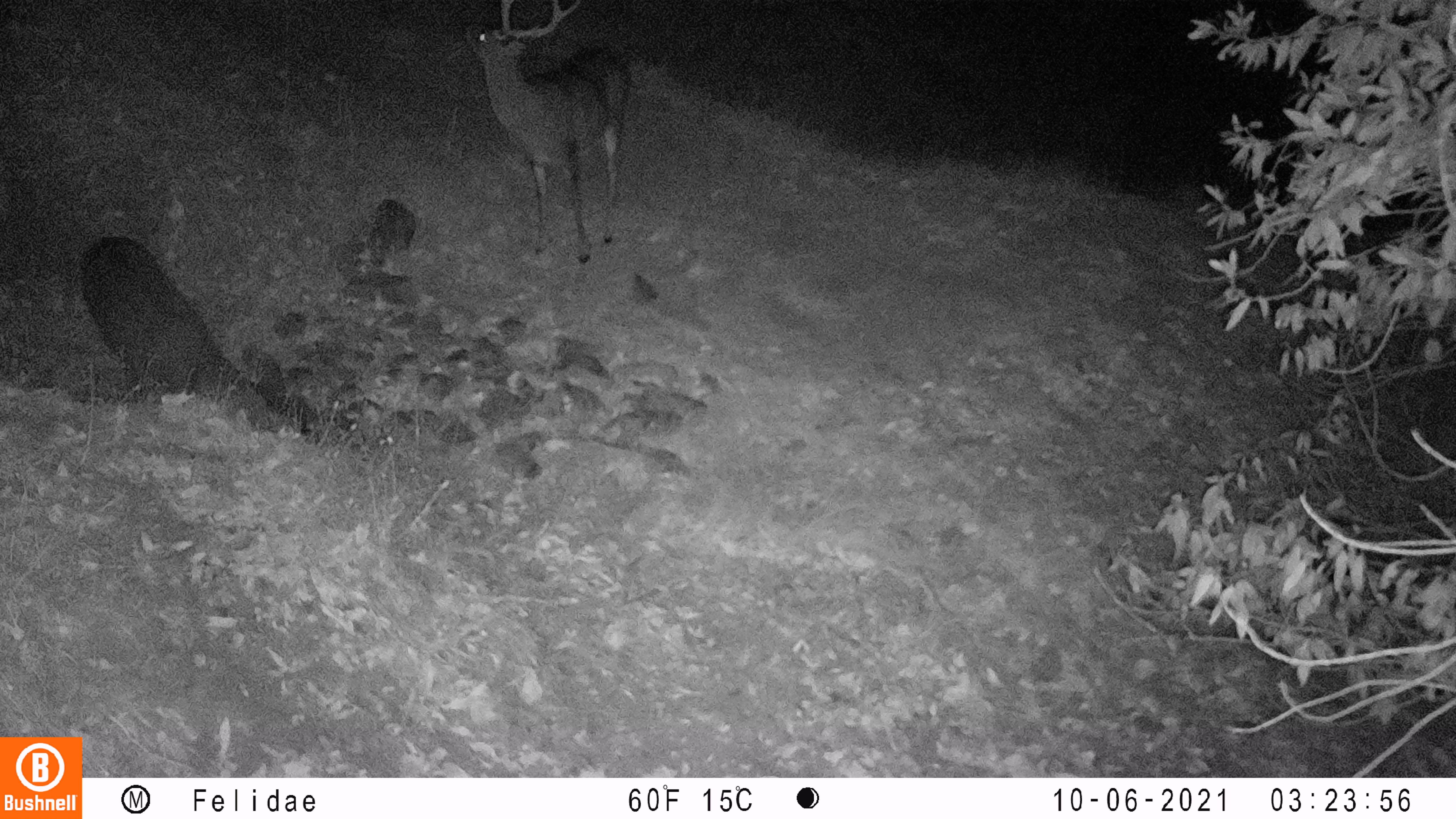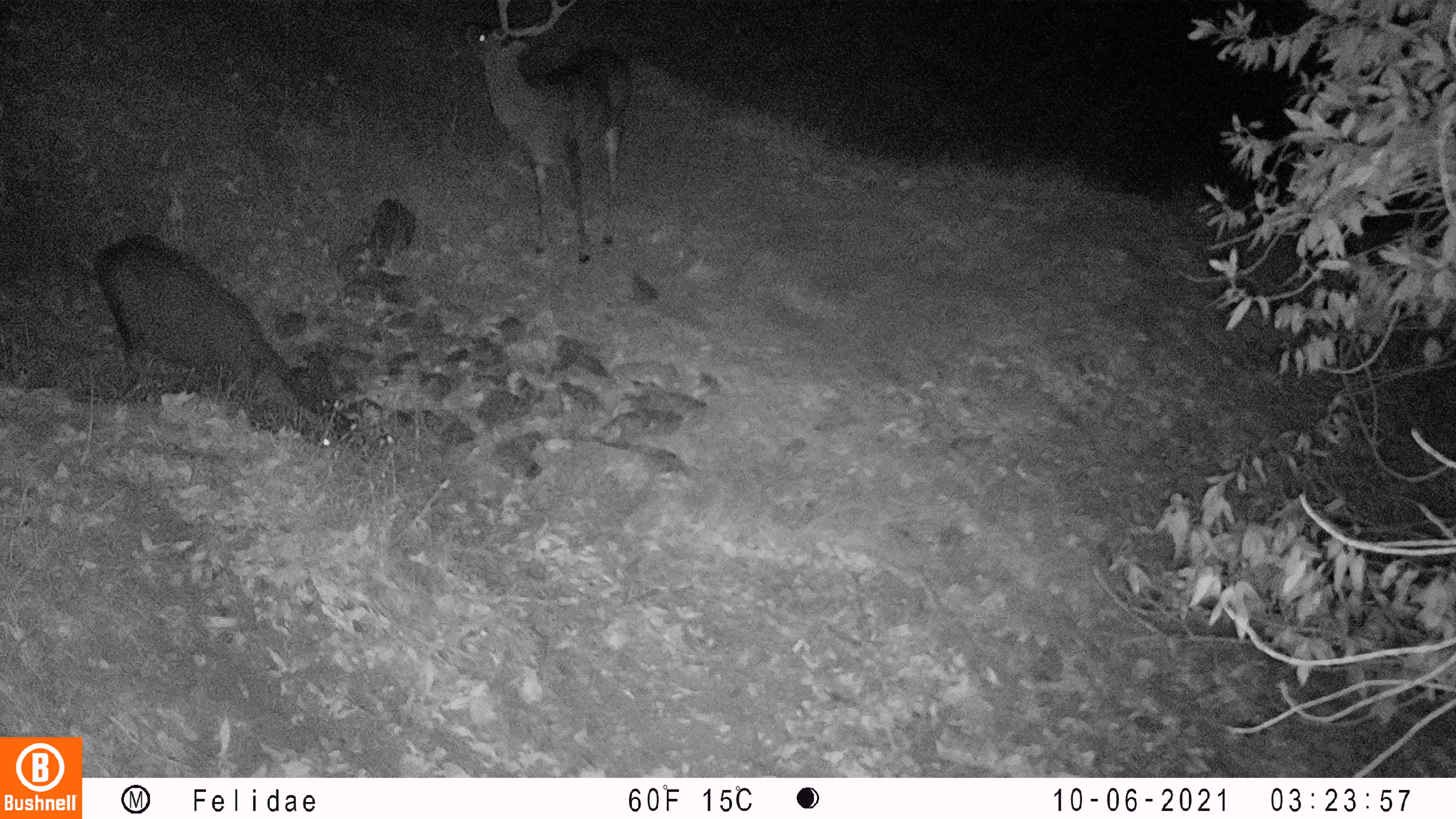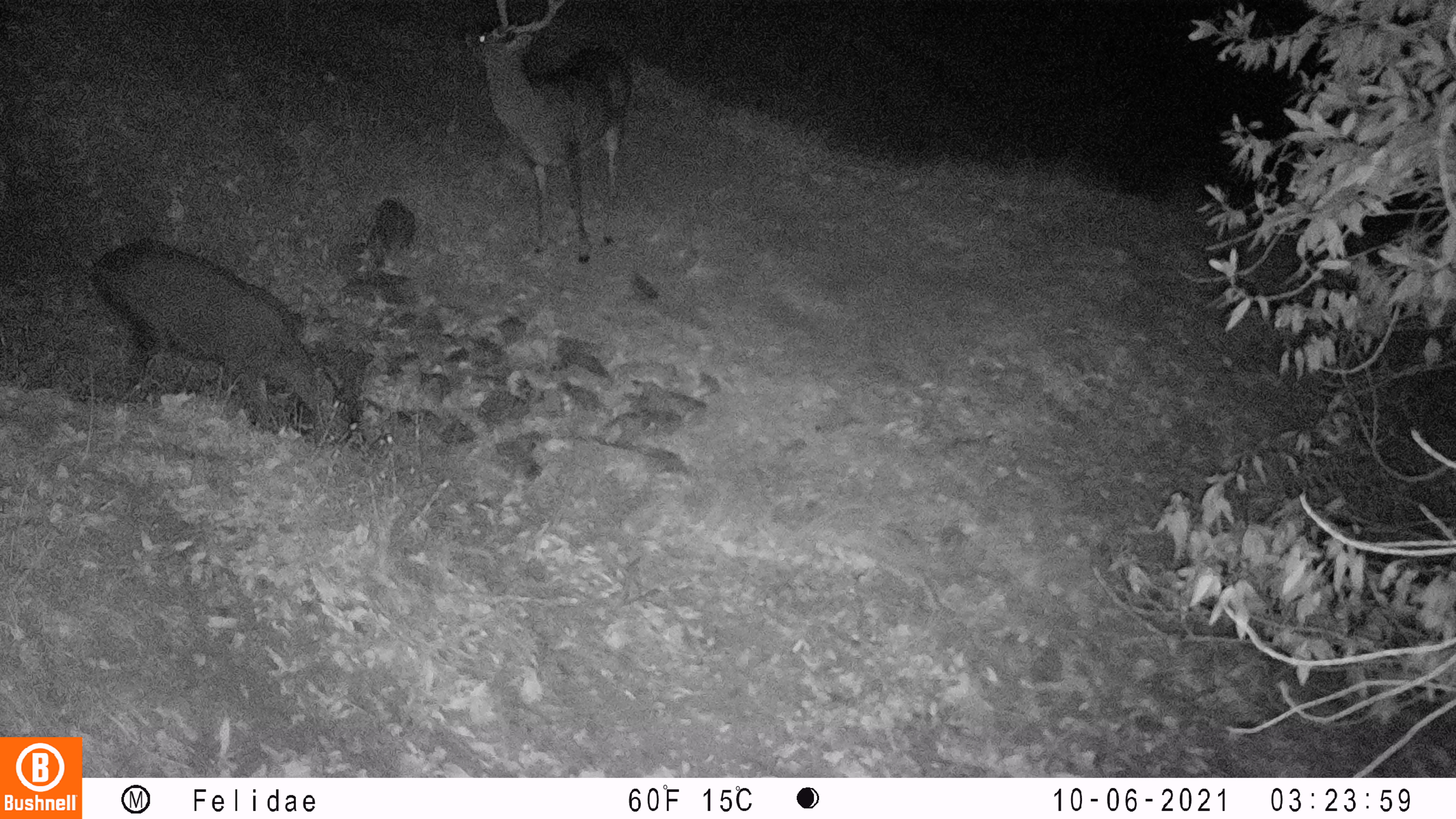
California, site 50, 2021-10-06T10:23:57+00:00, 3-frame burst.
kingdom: Animalia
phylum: Chordata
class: Mammalia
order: Artiodactyla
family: Cervidae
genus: Odocoileus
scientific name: Odocoileus hemionus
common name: mule deer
Mule deer (Odocoileus hemionus).